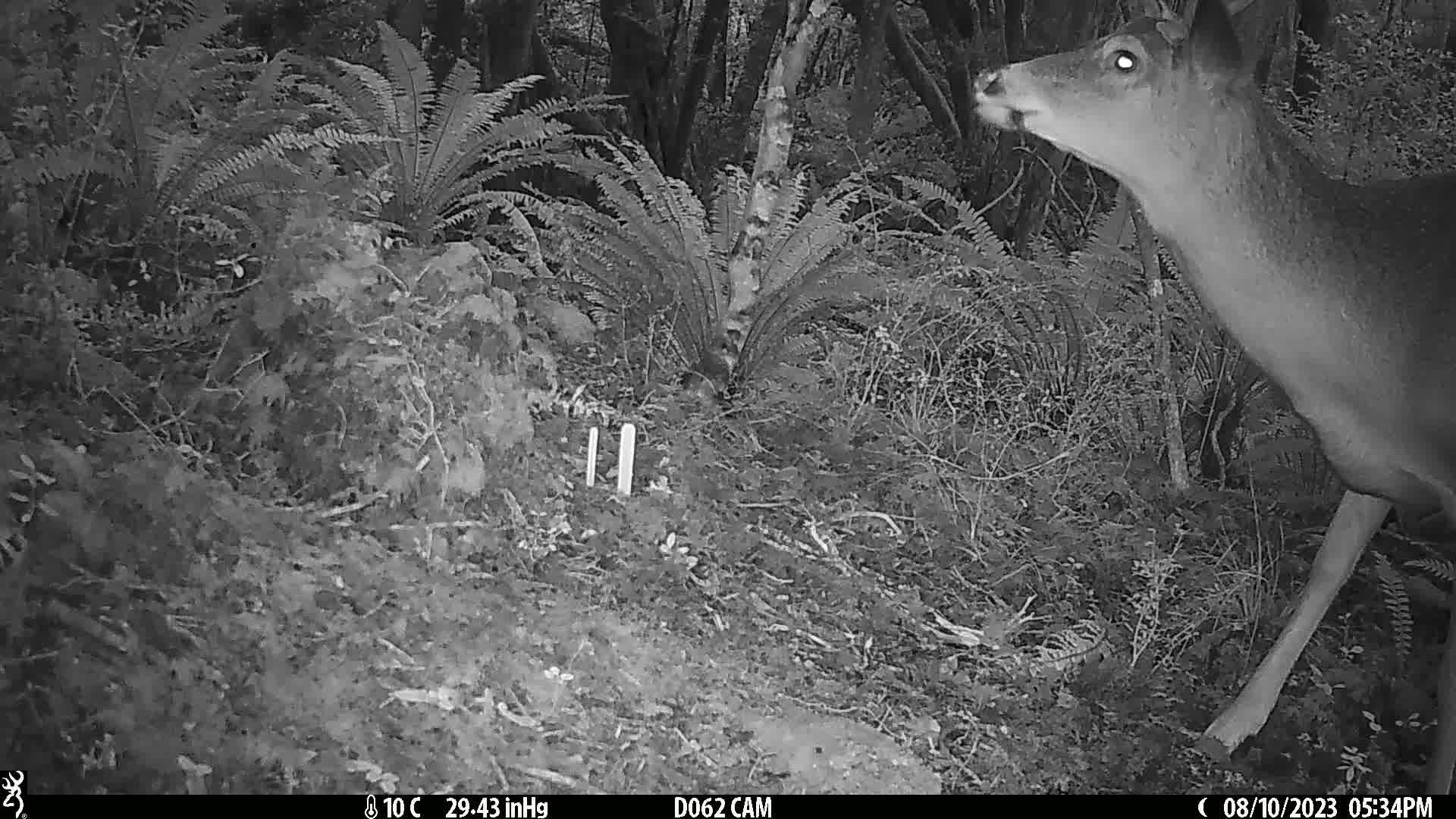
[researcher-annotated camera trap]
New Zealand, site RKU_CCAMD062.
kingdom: Animalia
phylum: Chordata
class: Mammalia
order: Artiodactyla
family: Cervidae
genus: Odocoileus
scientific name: Odocoileus virginianus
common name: white-tailed deer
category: white tailed deer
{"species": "white tailed deer (white-tailed deer) (Odocoileus virginianus)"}